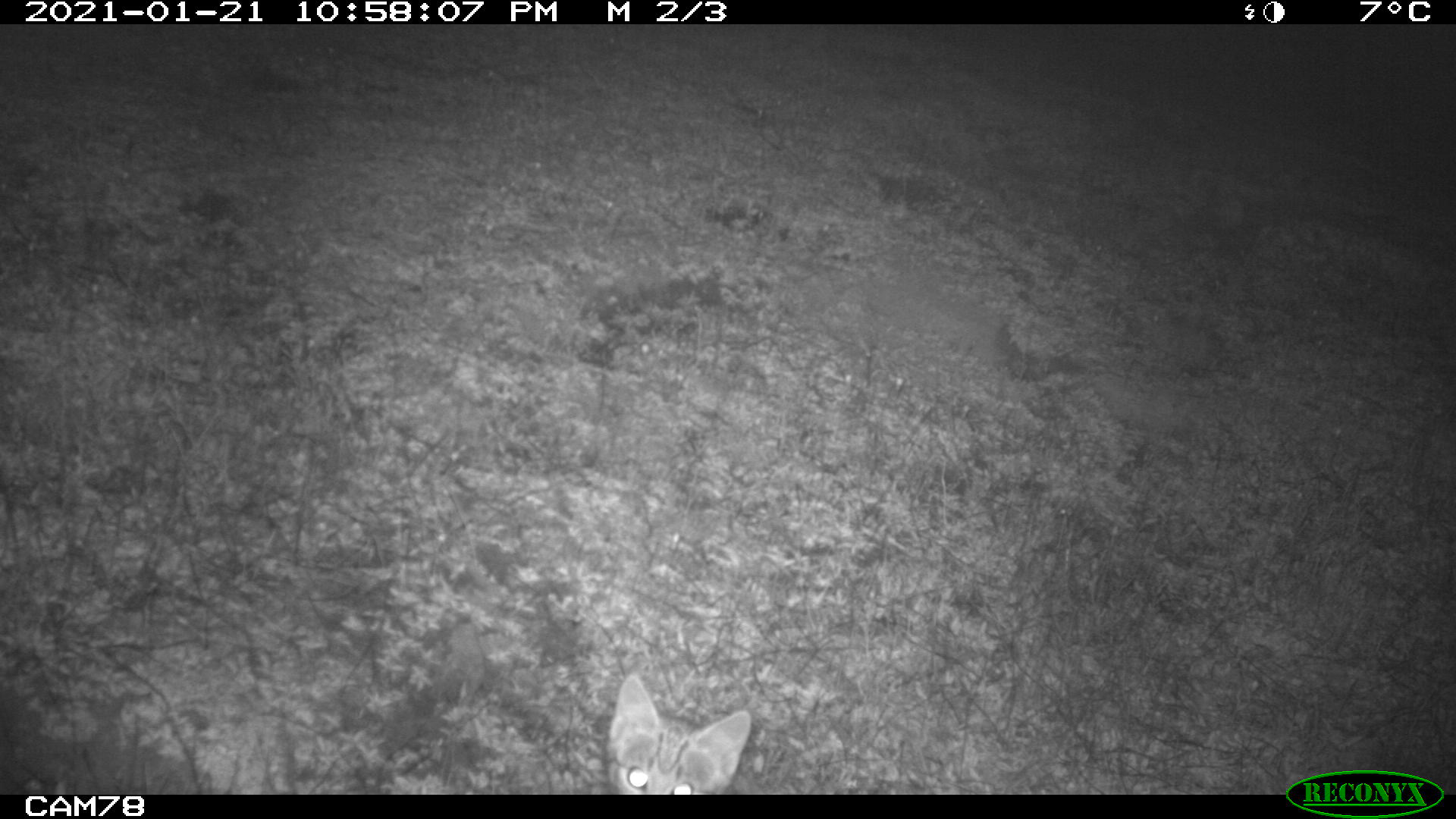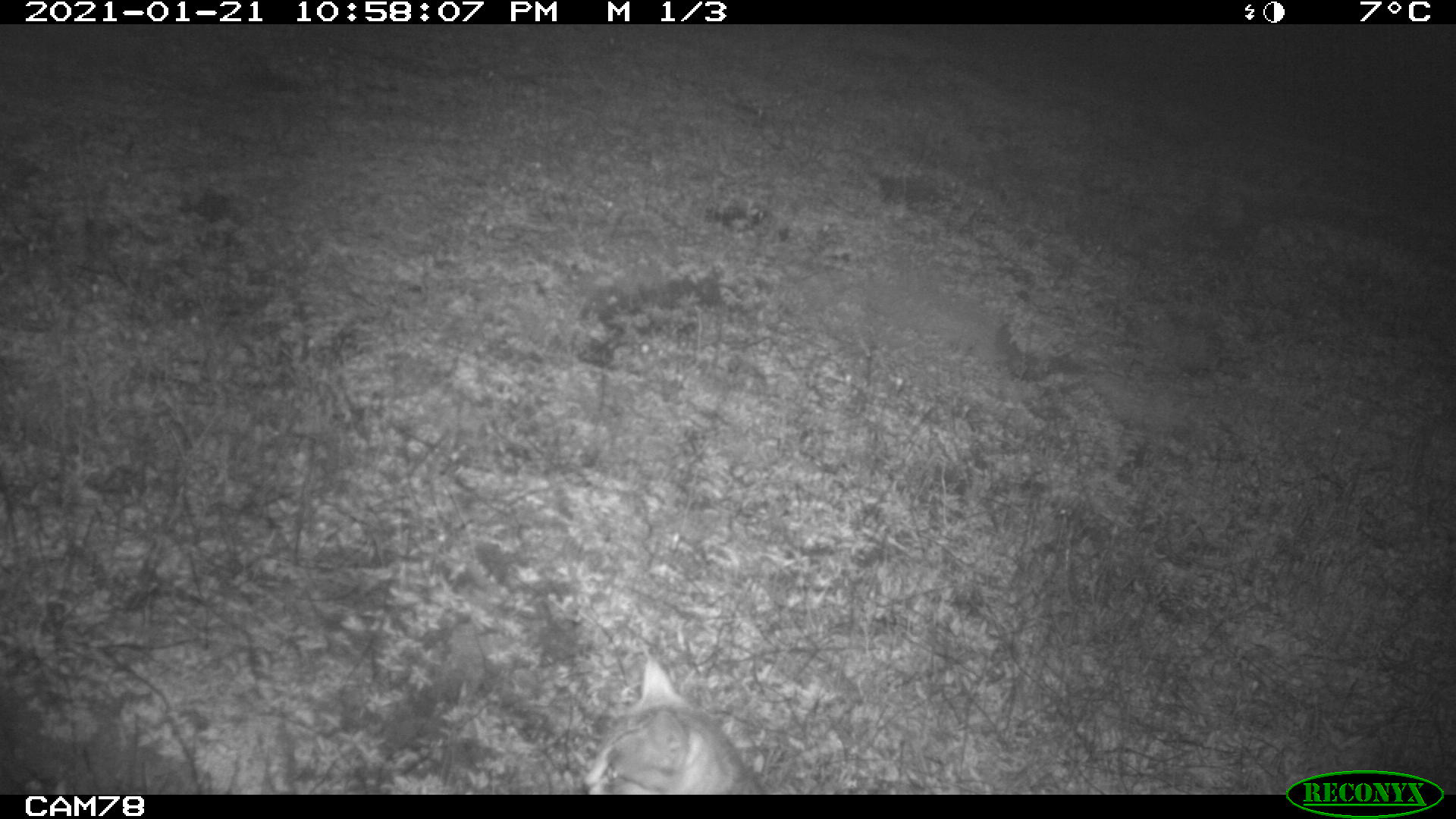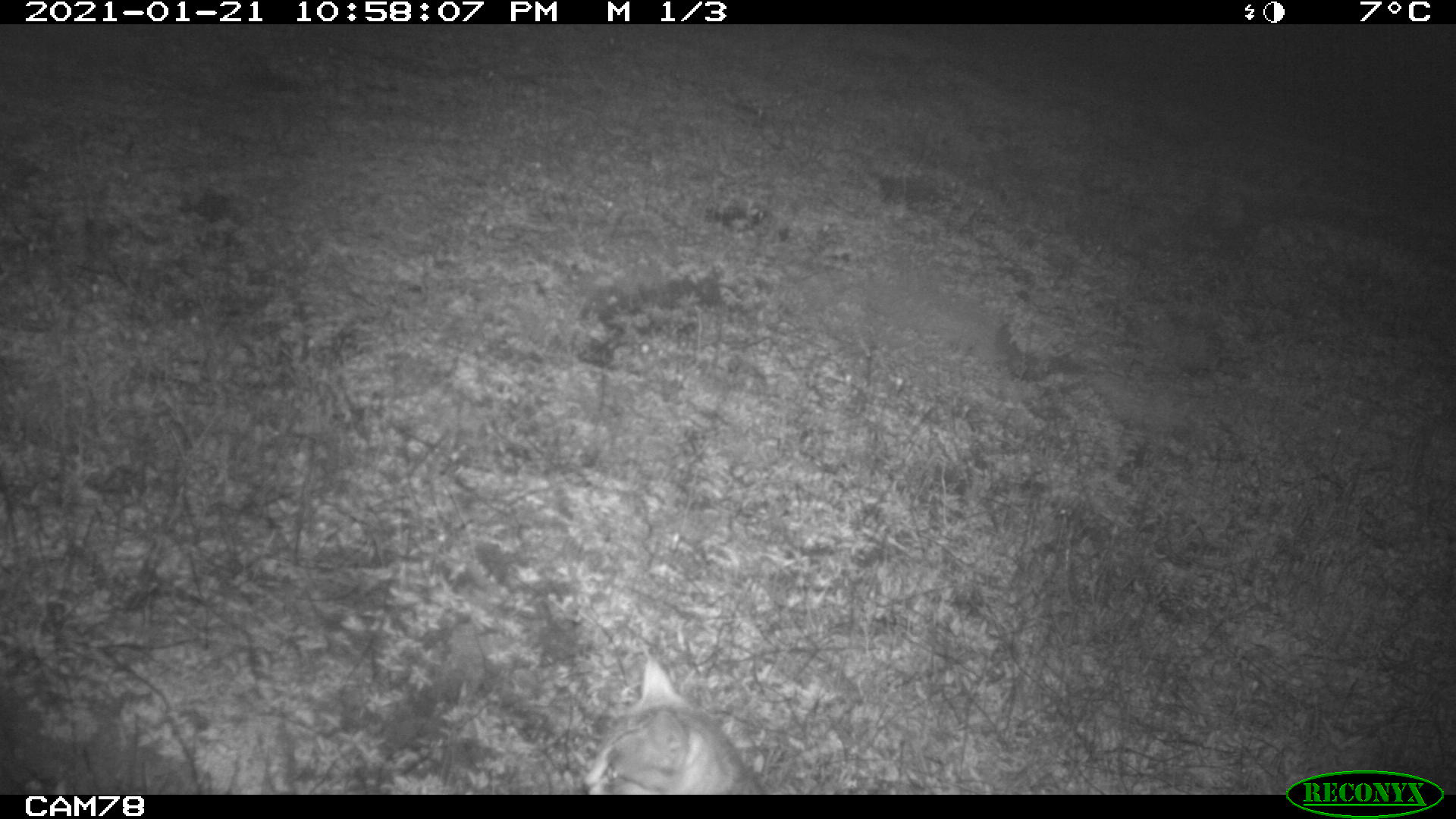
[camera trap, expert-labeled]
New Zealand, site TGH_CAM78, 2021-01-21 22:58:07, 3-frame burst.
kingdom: Animalia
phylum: Chordata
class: Mammalia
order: Carnivora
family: Felidae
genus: Felis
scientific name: Felis catus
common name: domestic cat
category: cat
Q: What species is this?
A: Cat (domestic cat) (Felis catus).